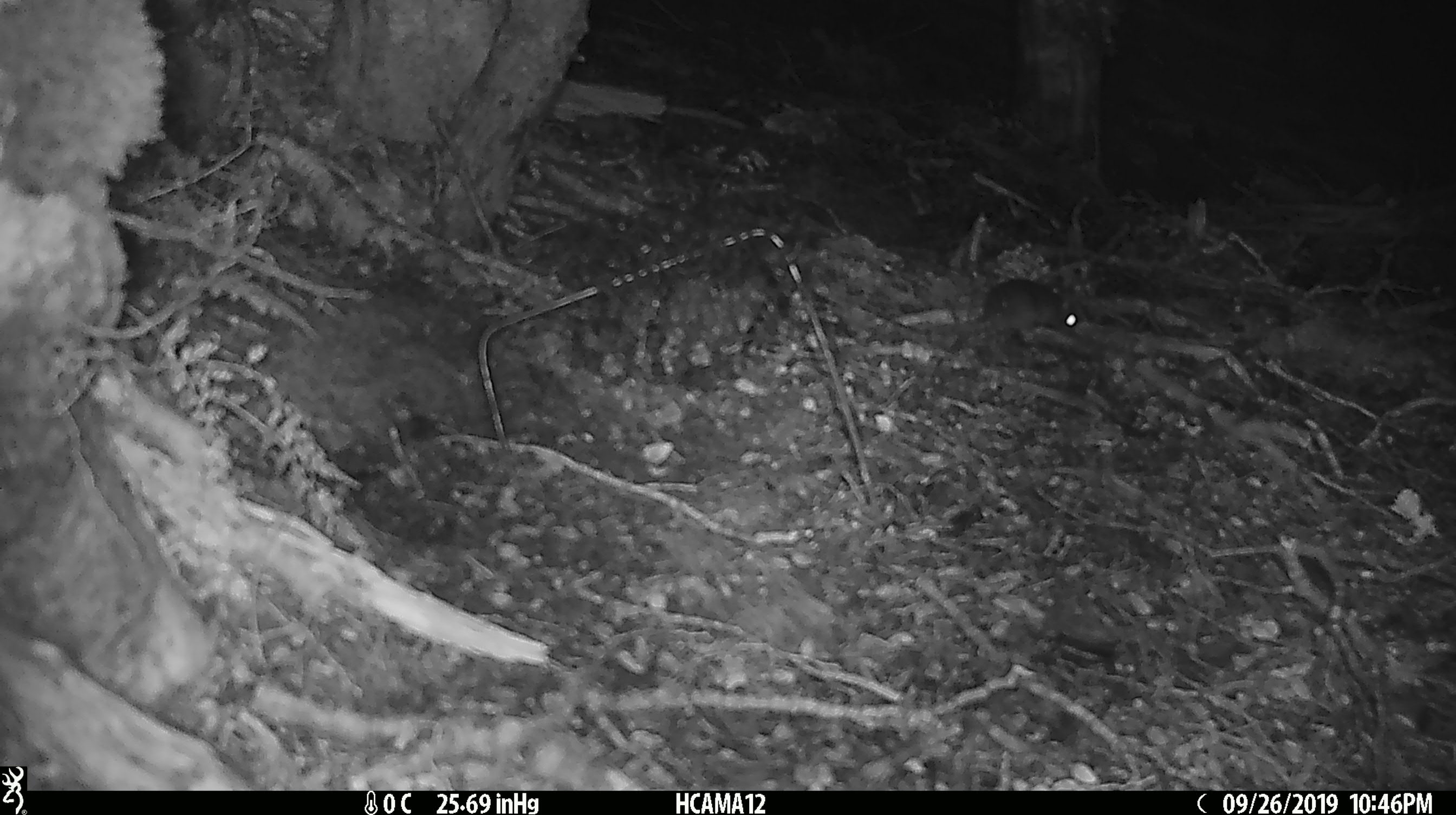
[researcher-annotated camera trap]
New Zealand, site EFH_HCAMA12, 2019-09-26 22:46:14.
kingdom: Animalia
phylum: Chordata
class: Mammalia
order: Rodentia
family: Muridae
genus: Mus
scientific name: Mus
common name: mouse